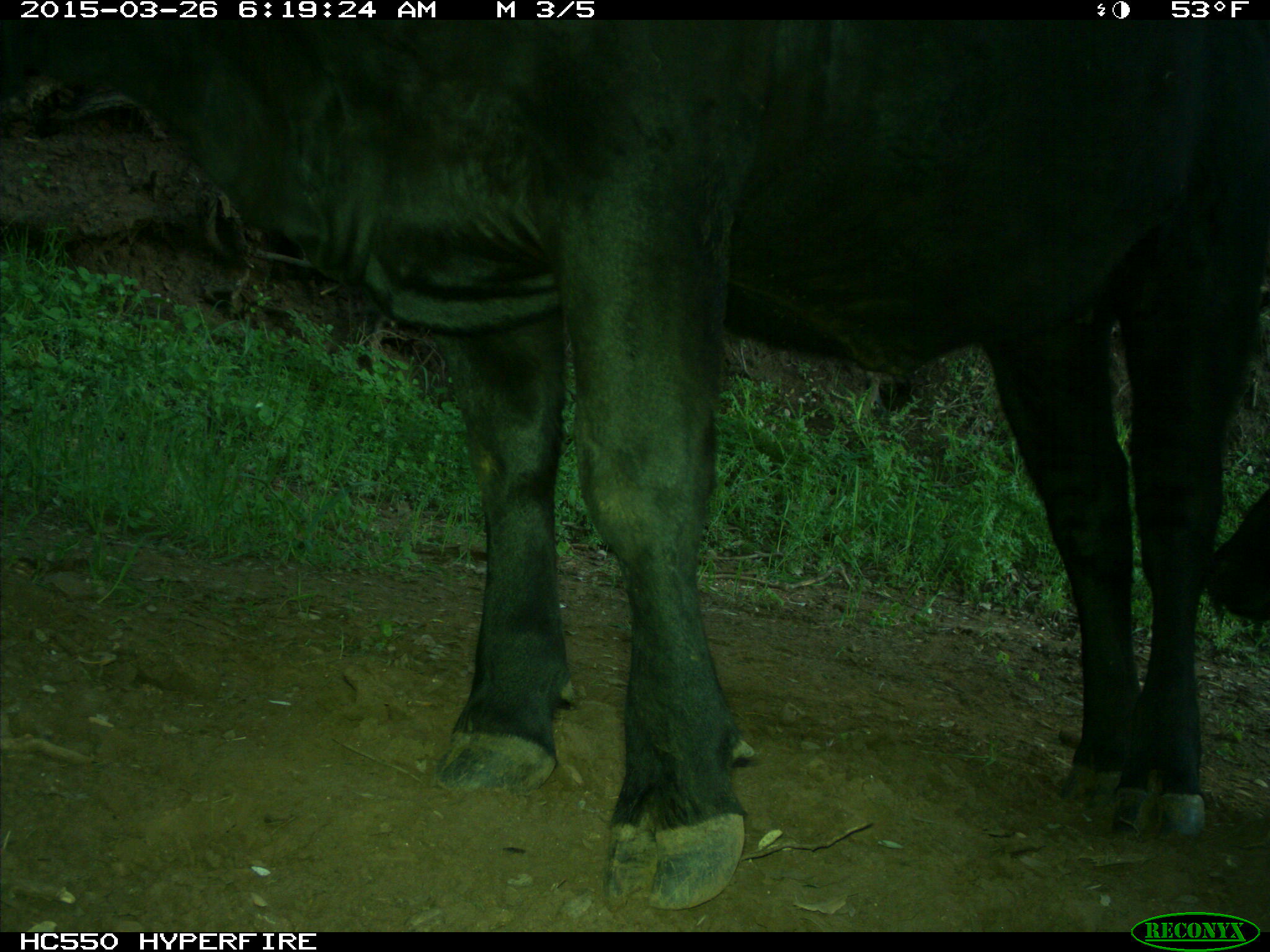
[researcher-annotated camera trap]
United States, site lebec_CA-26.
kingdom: Animalia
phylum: Chordata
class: Mammalia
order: Artiodactyla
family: Bovidae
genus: Bos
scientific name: Bos taurus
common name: domestic cow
Bos taurus (domestic cow).